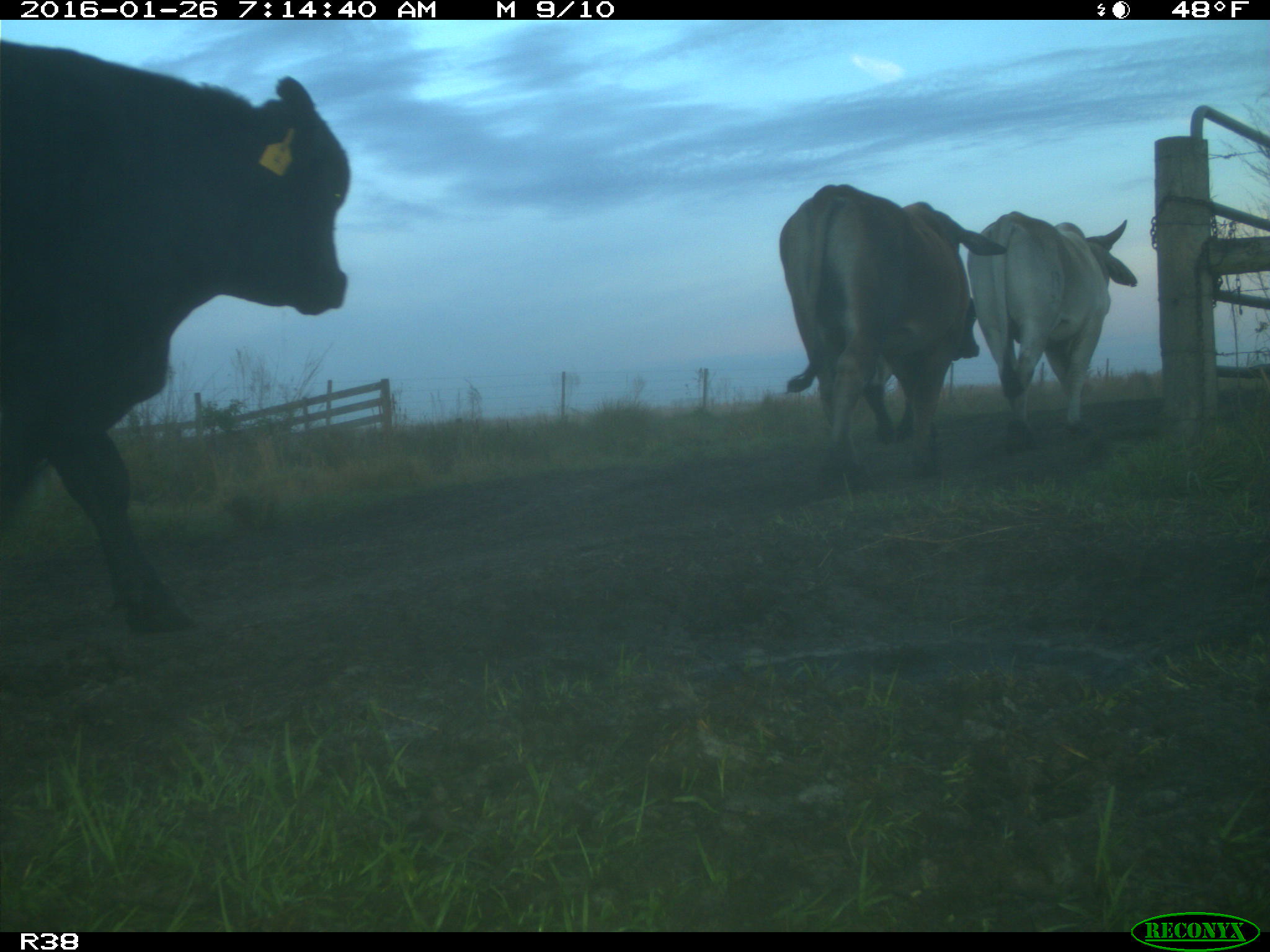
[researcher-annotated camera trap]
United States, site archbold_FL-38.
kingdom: Animalia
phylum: Chordata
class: Mammalia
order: Artiodactyla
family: Bovidae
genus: Bos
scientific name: Bos taurus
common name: domestic cow